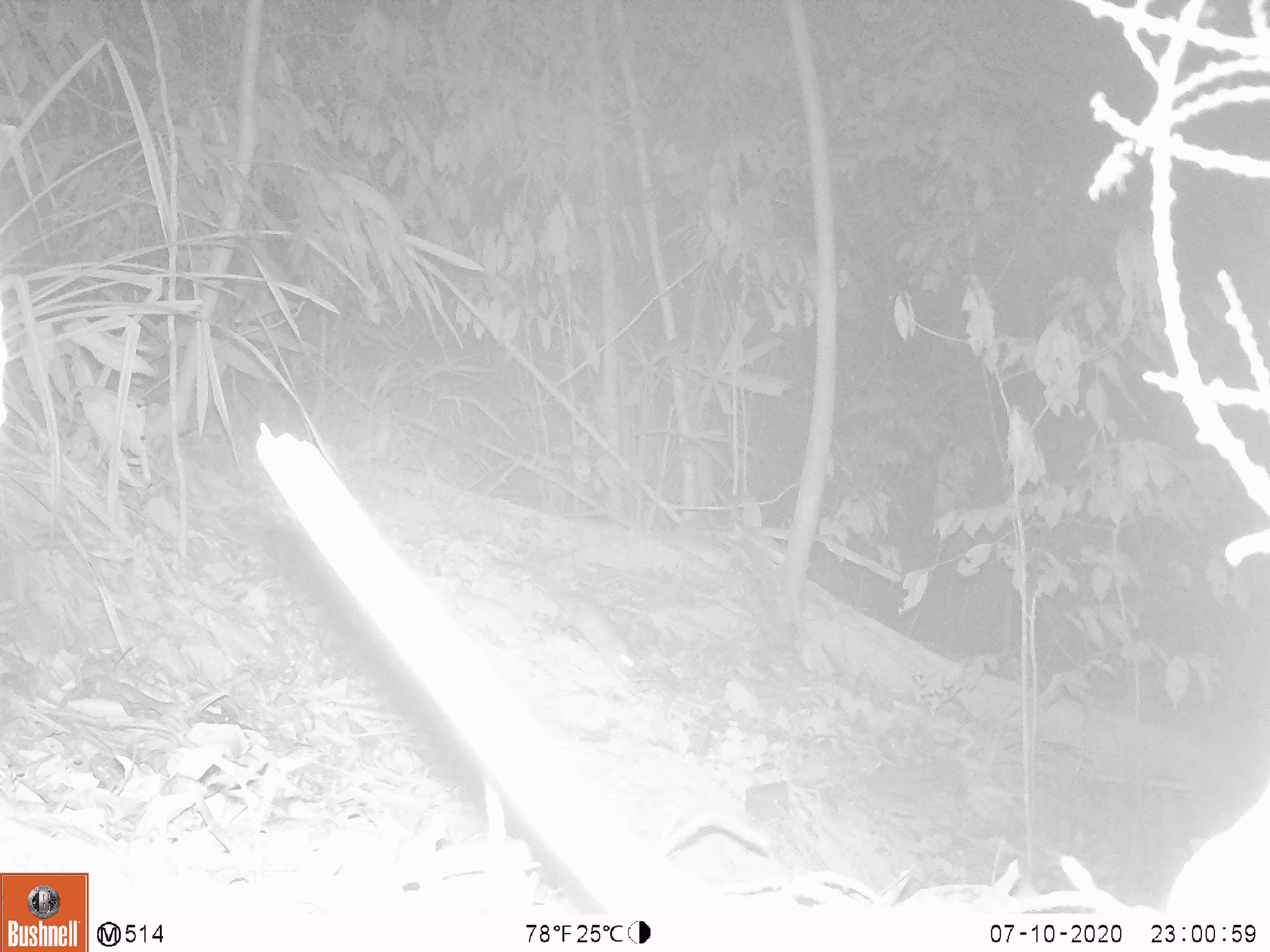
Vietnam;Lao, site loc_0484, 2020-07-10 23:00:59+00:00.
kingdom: Animalia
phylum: Chordata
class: Mammalia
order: Rodentia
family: Muridae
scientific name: Muridae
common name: old-world mice and rats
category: unidentified murid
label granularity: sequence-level